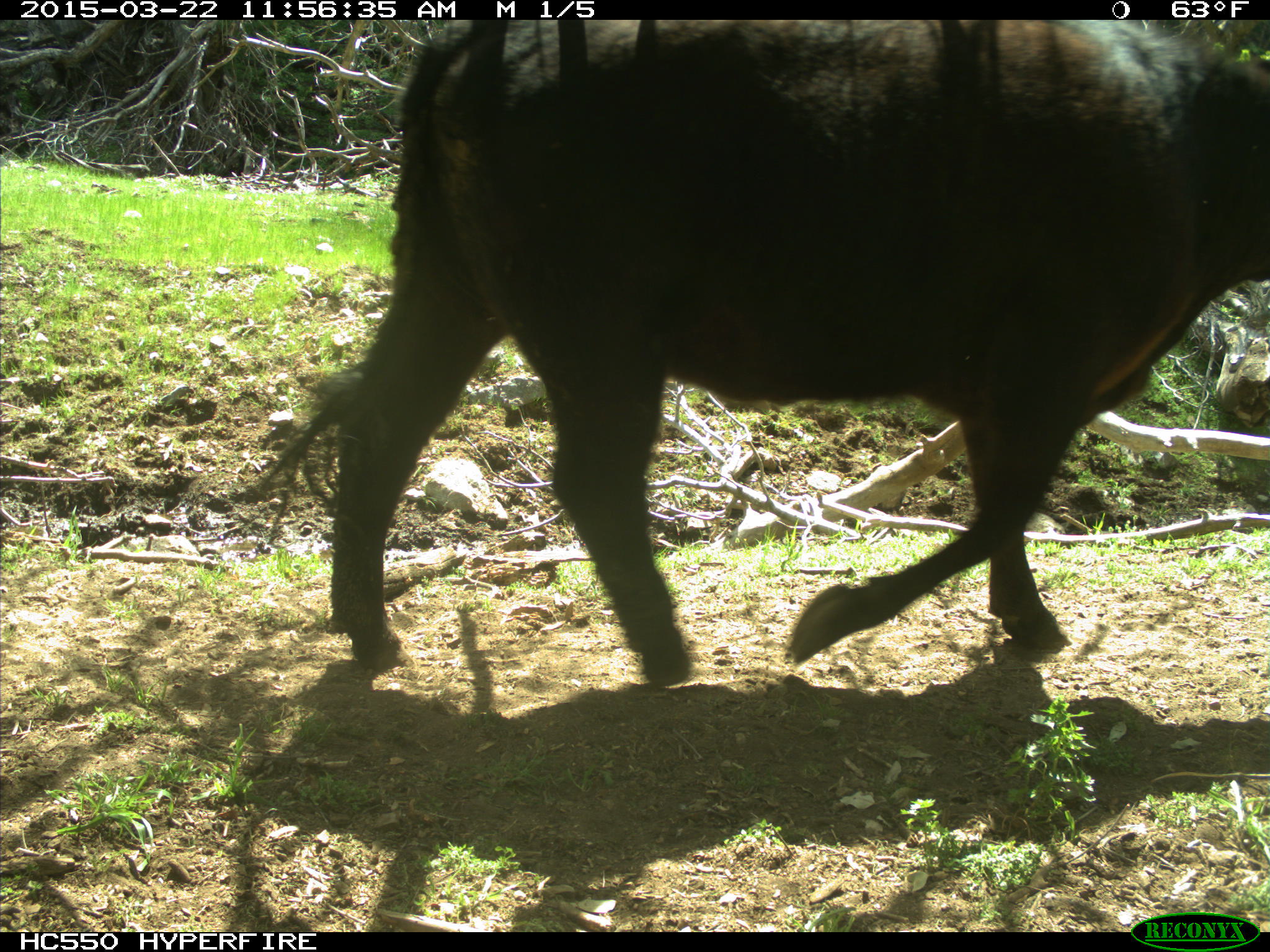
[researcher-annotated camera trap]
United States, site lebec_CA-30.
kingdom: Animalia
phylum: Chordata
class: Mammalia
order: Artiodactyla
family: Bovidae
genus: Bos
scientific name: Bos taurus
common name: domestic cow